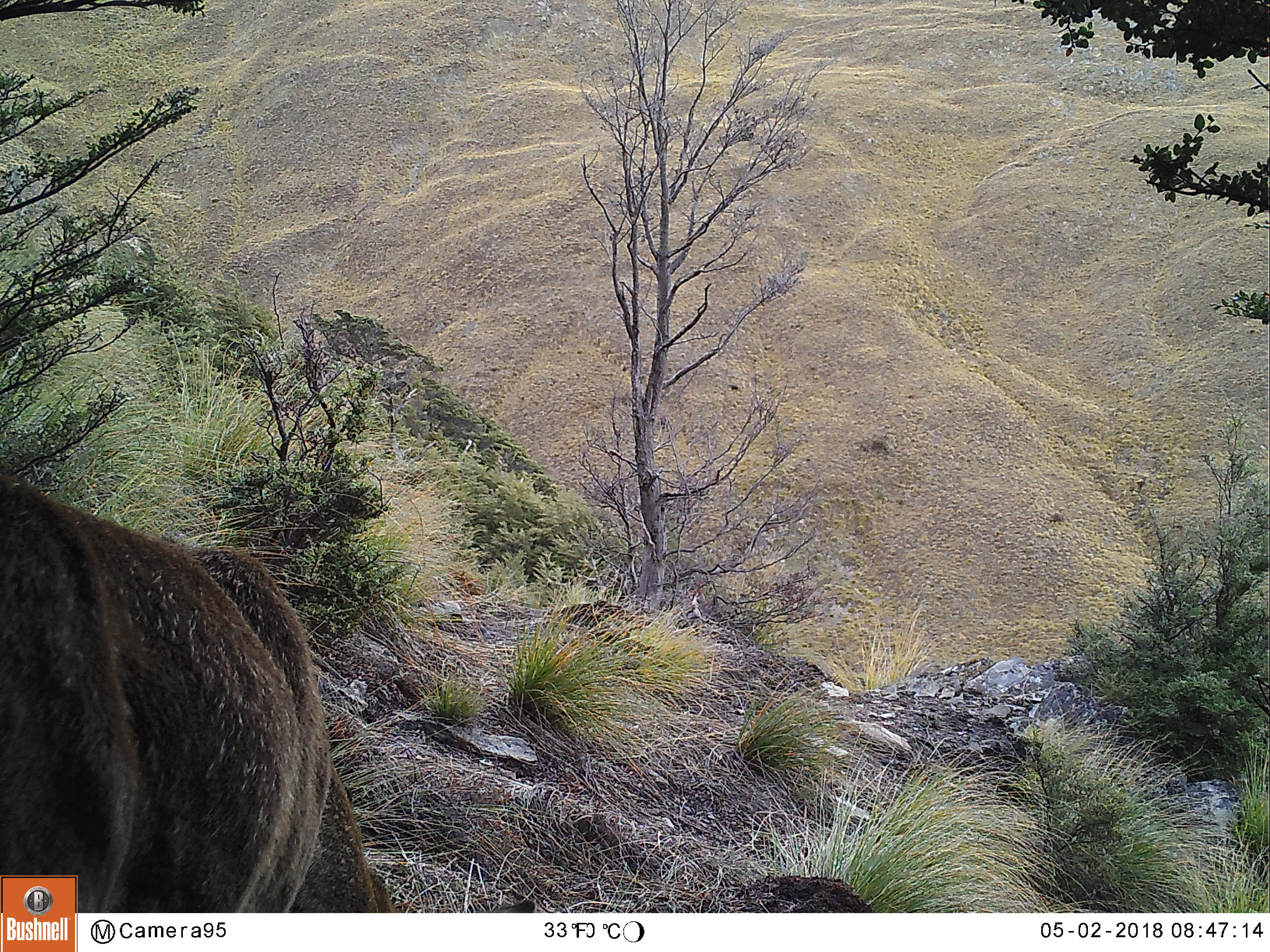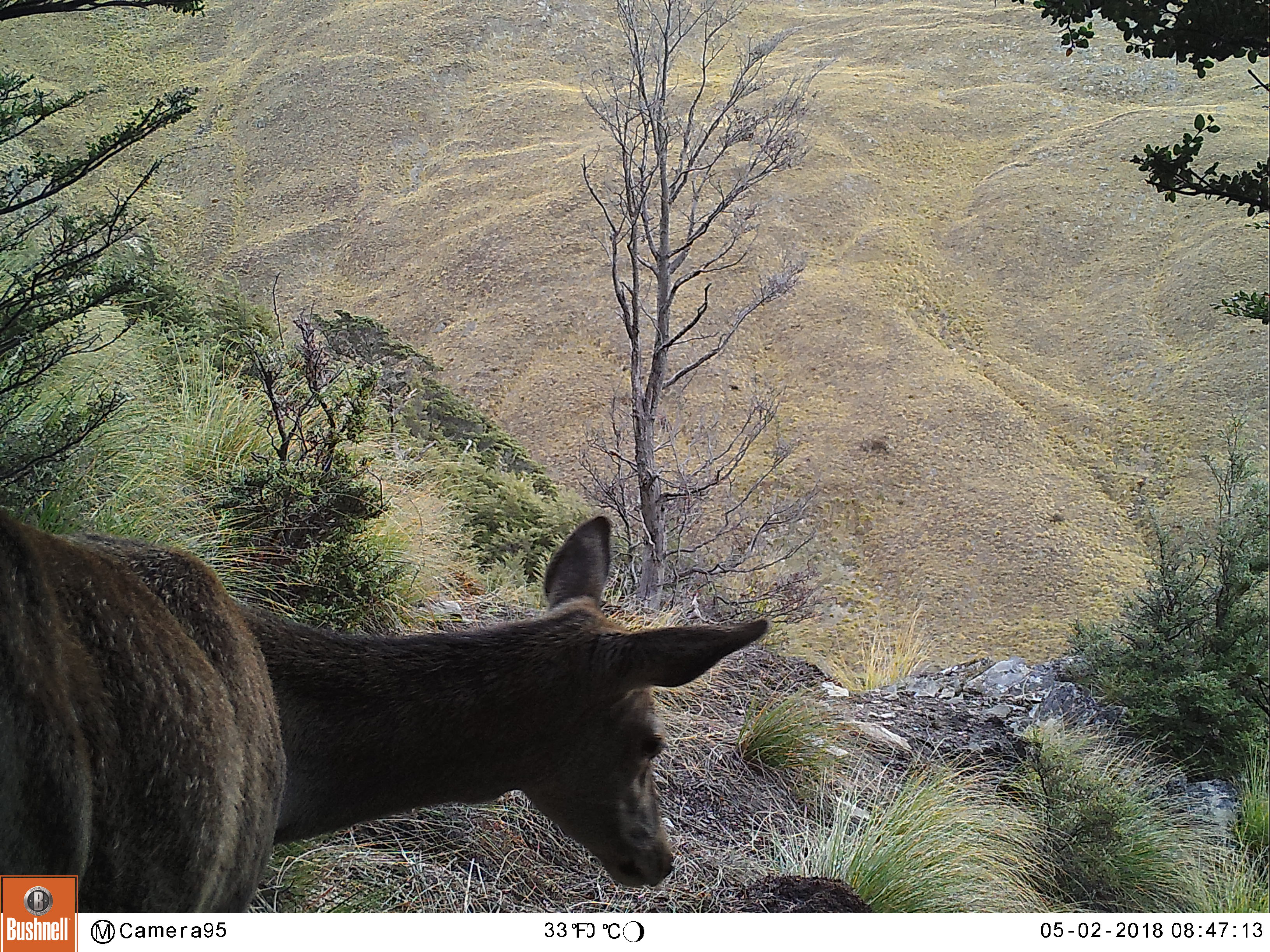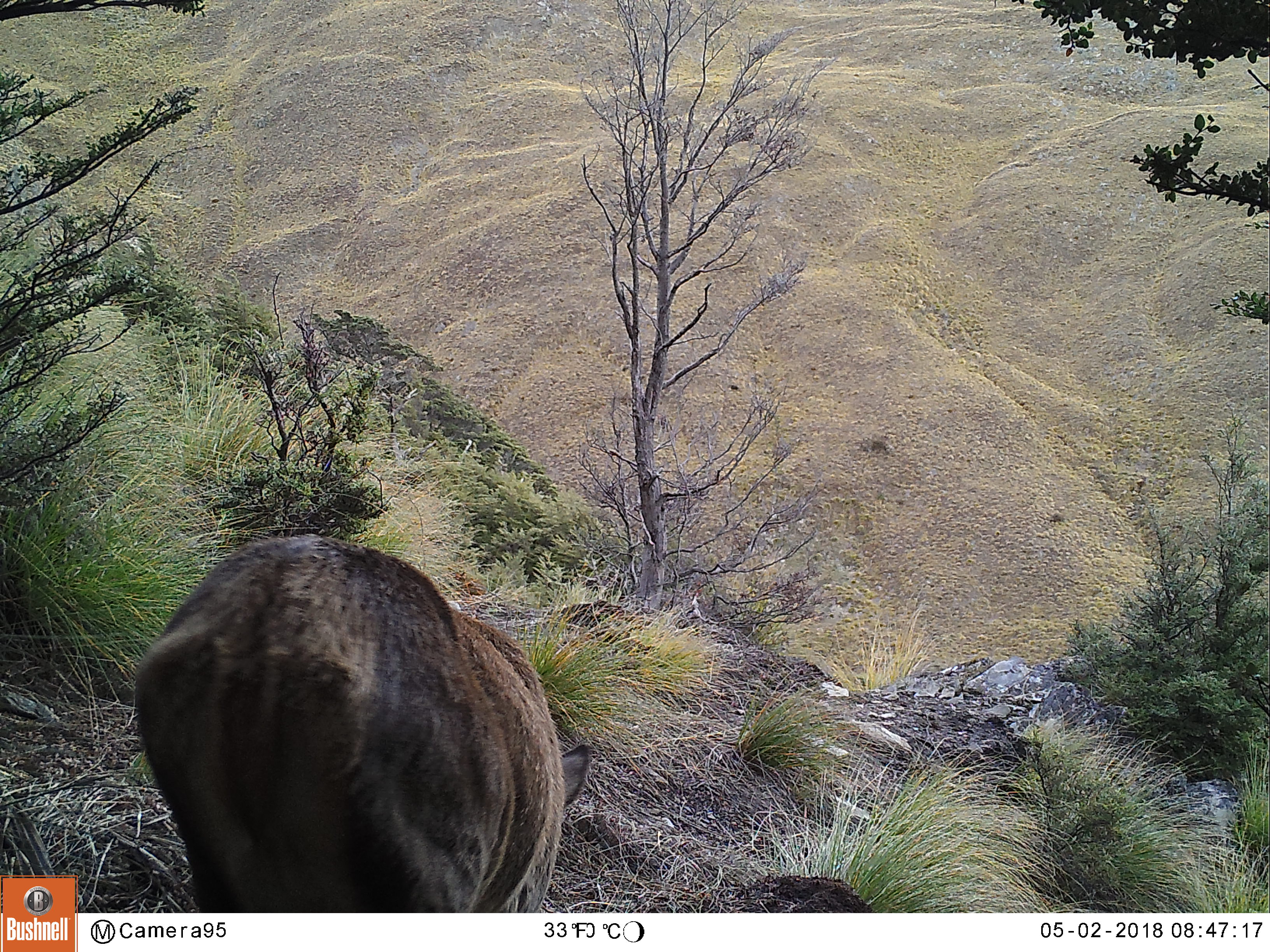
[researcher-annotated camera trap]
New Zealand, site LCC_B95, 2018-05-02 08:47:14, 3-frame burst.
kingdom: Animalia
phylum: Chordata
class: Mammalia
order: Artiodactyla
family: Cervidae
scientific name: Cervidae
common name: deer